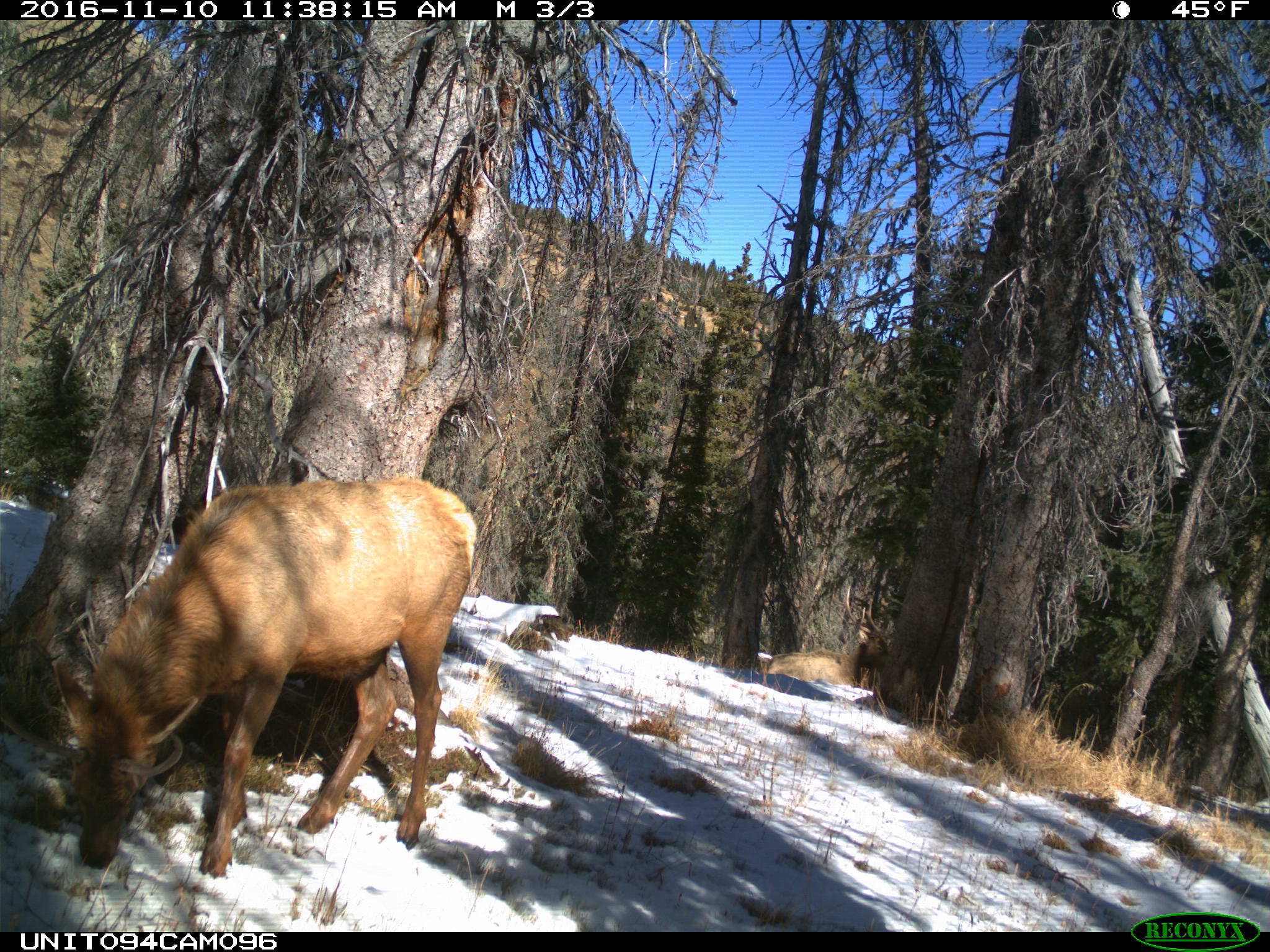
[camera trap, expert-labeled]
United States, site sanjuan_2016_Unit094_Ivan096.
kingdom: Animalia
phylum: Chordata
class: Mammalia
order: Artiodactyla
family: Cervidae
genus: Cervus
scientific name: Cervus elaphus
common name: red deer